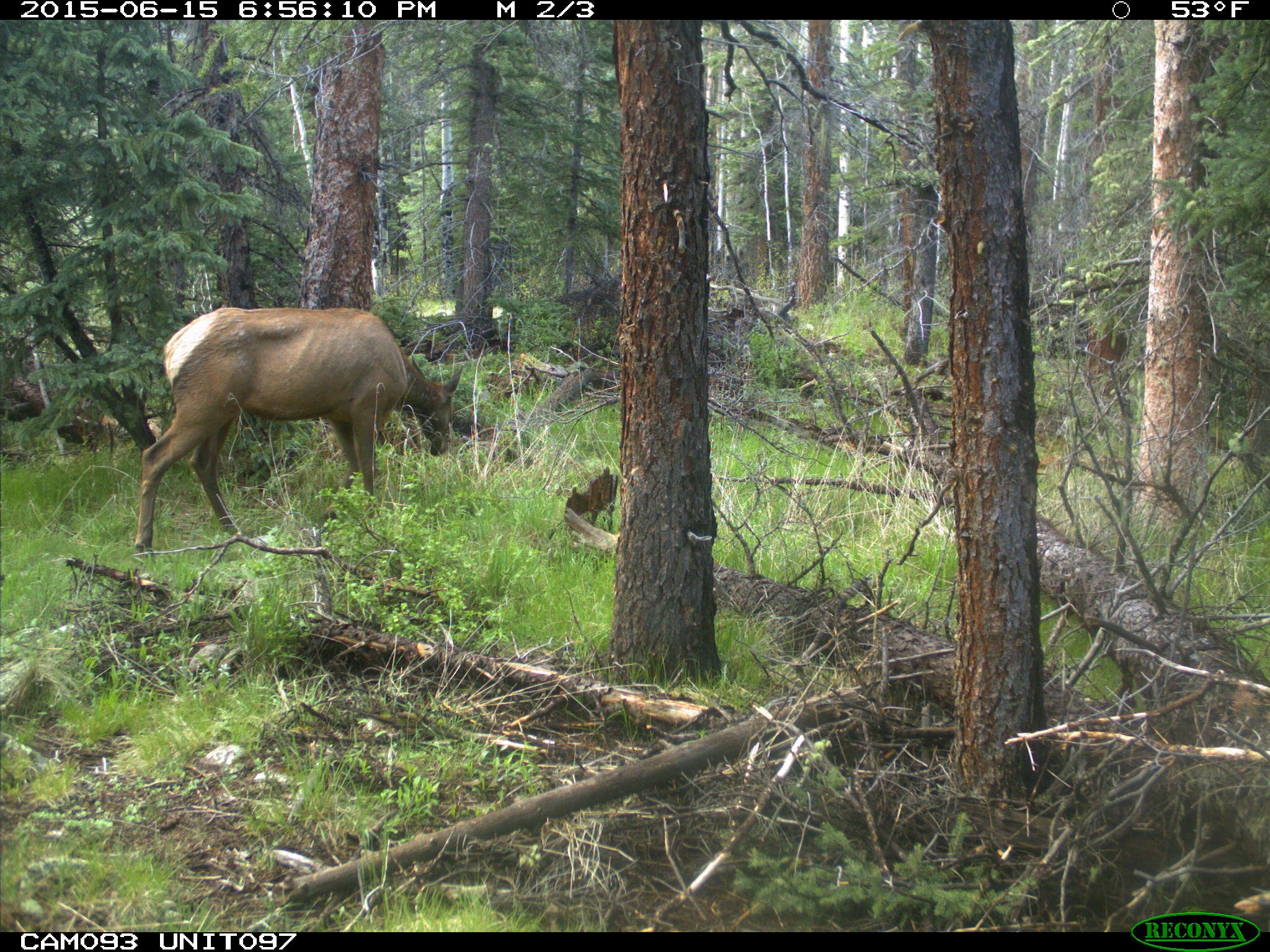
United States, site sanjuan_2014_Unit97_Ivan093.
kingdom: Animalia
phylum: Chordata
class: Mammalia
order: Artiodactyla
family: Cervidae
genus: Cervus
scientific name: Cervus elaphus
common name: red deer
Cervus elaphus (red deer).